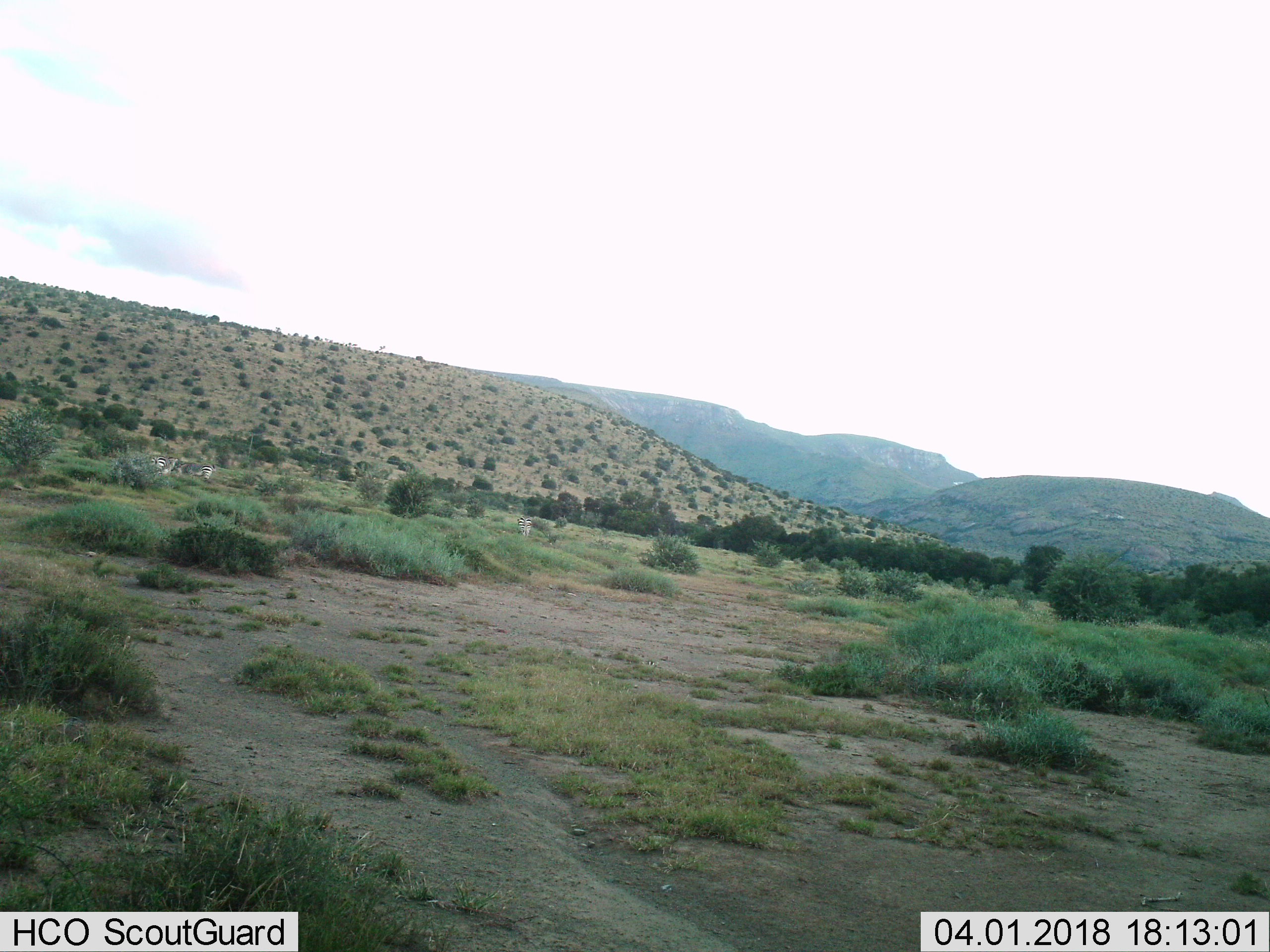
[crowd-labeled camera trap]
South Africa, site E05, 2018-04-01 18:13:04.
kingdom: Animalia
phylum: Chordata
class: Mammalia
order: Perissodactyla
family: Equidae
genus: Equus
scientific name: Equus zebra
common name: mountain zebra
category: zebramountain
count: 3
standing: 50%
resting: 17%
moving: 0%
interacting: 0%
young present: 0%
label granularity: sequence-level